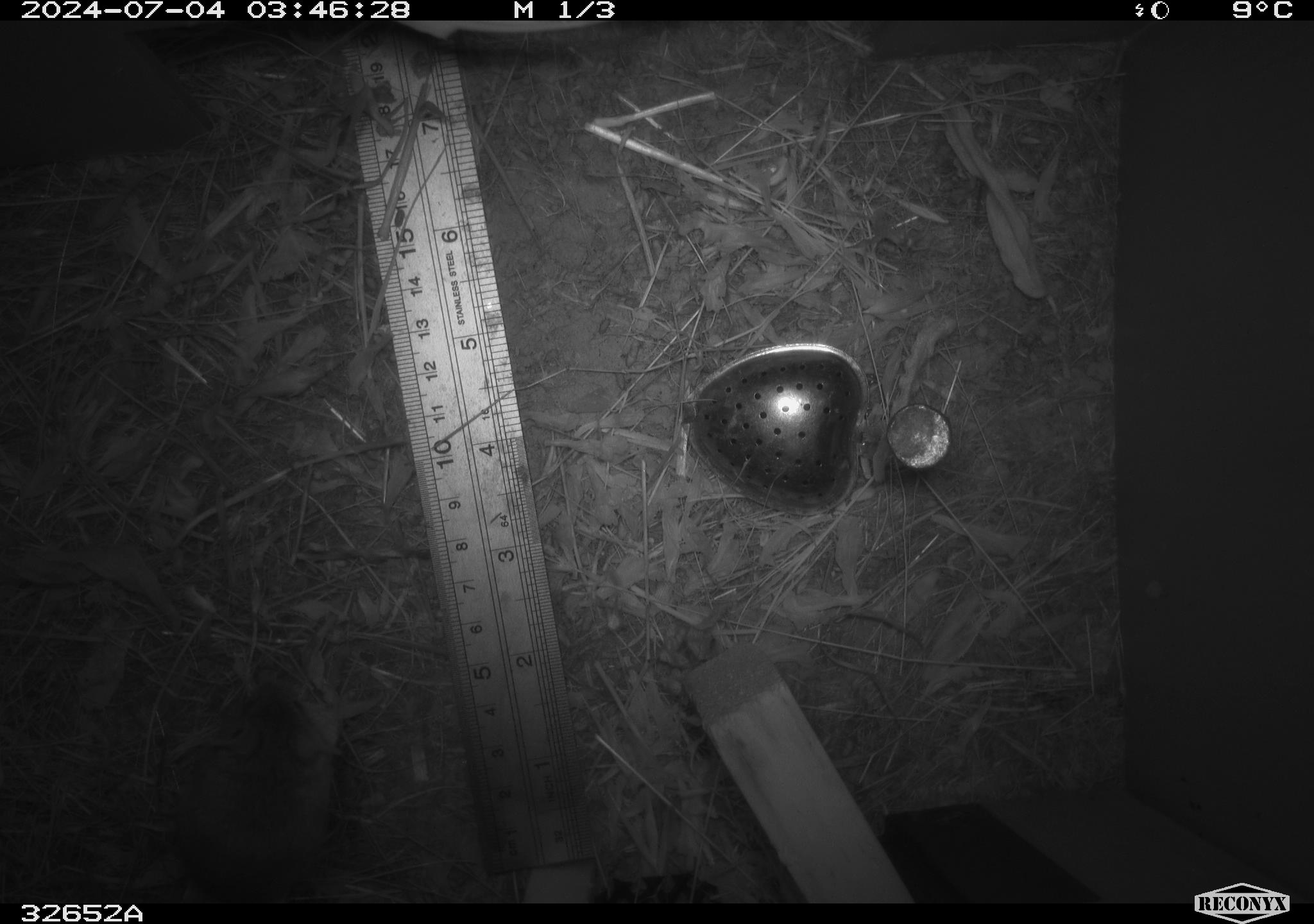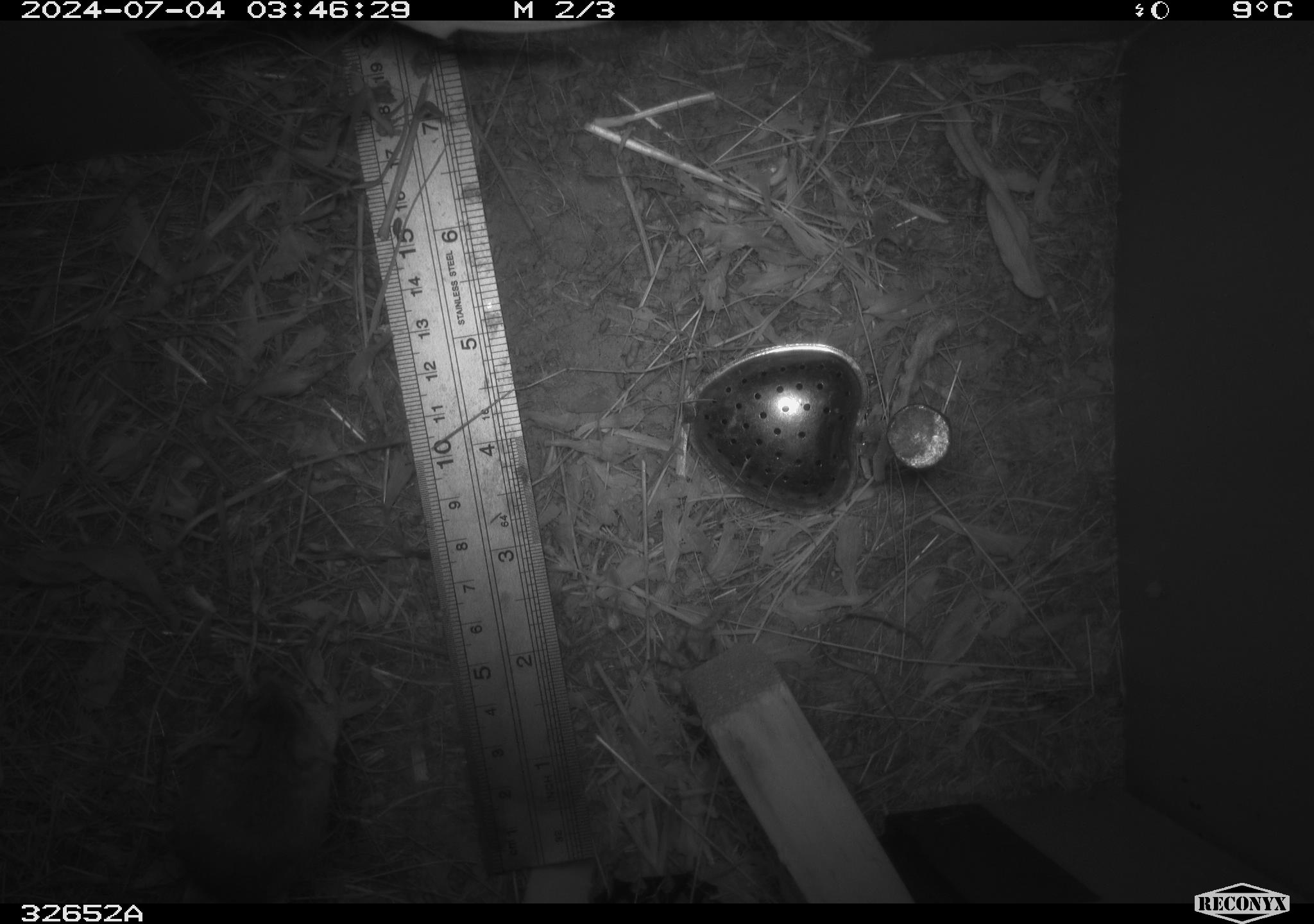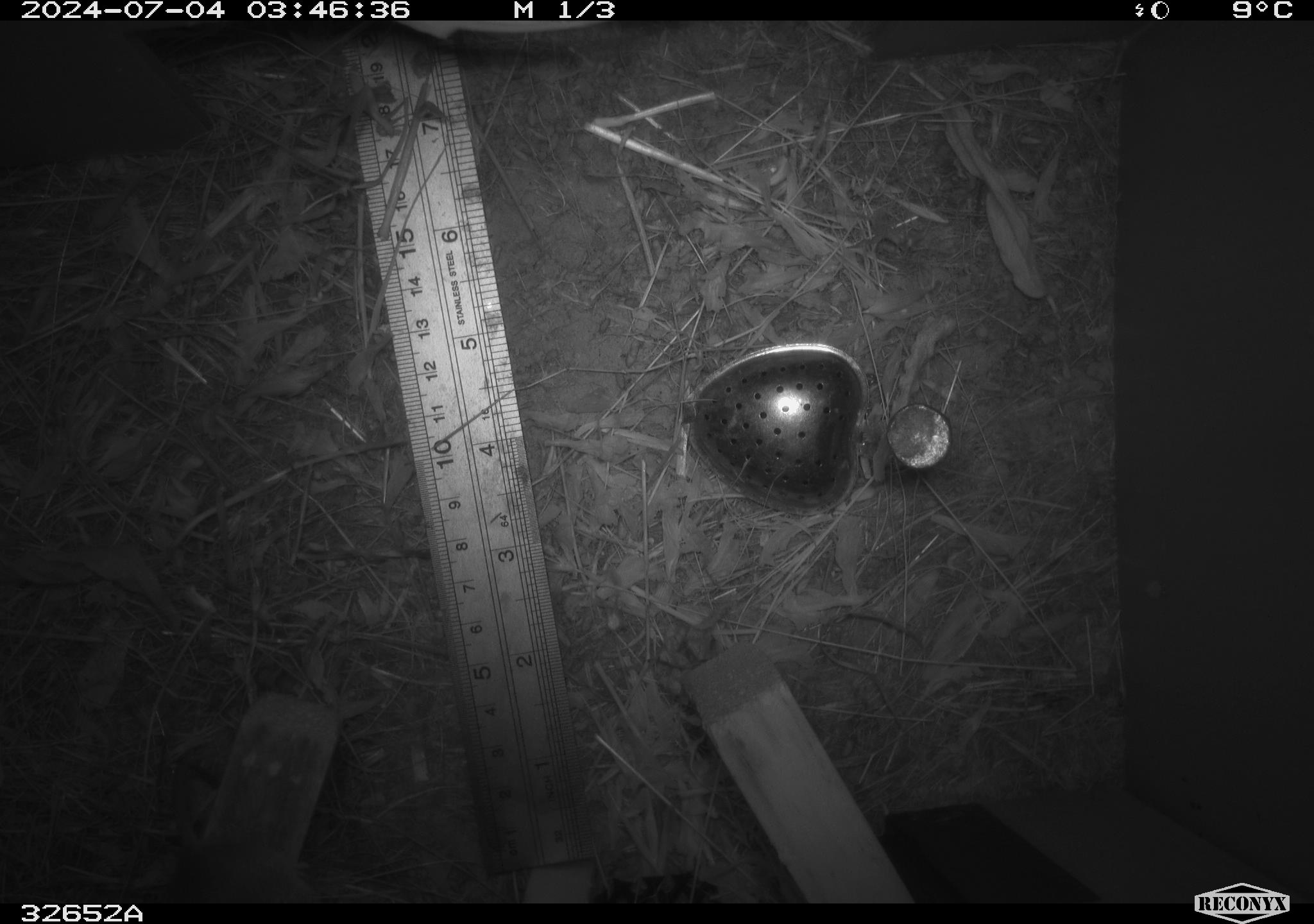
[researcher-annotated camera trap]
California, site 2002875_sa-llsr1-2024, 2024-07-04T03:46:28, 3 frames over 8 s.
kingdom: Animalia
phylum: Chordata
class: Mammalia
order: Rodentia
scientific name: Rodentia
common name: mouse species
Mouse species (Rodentia).